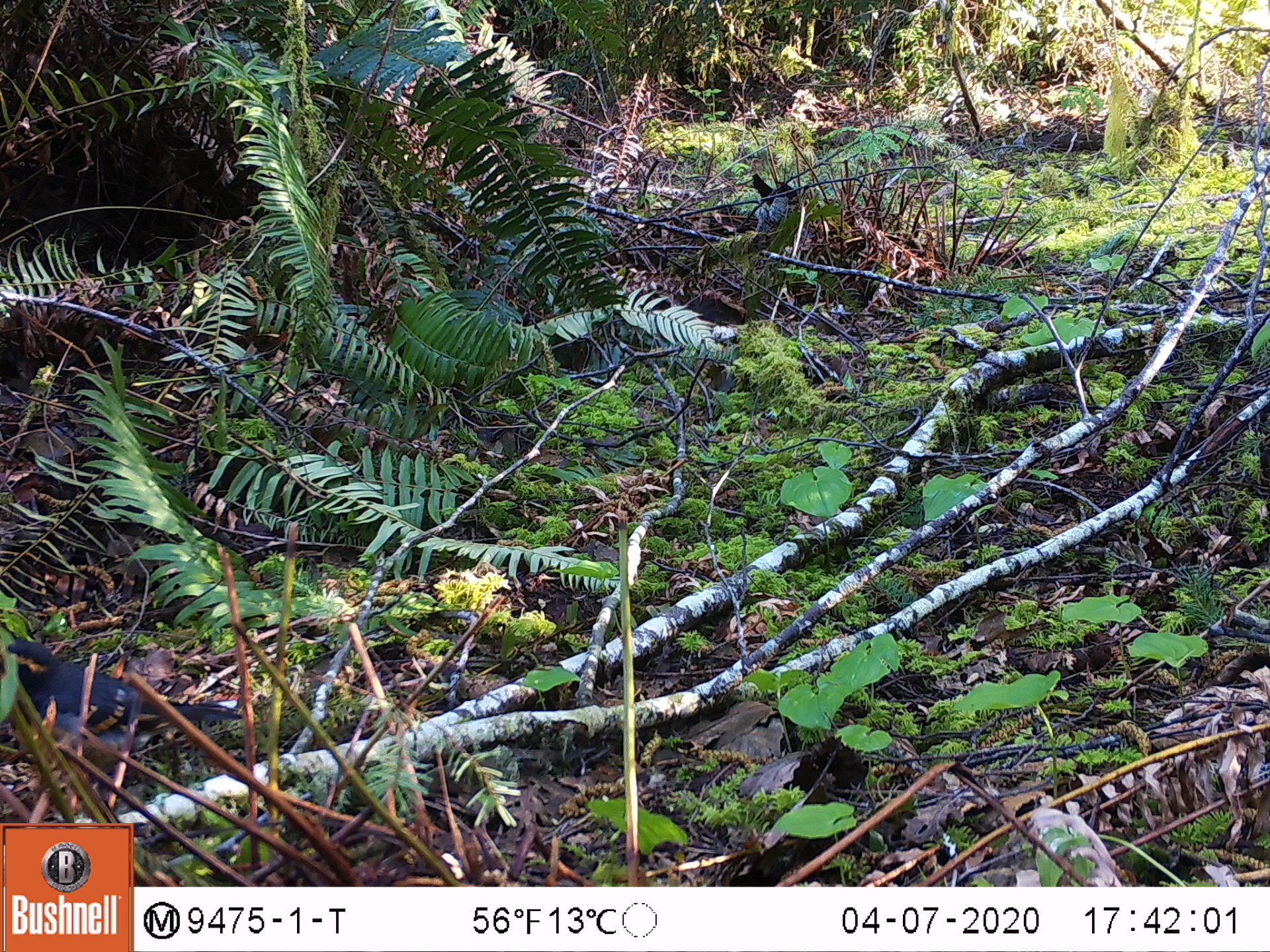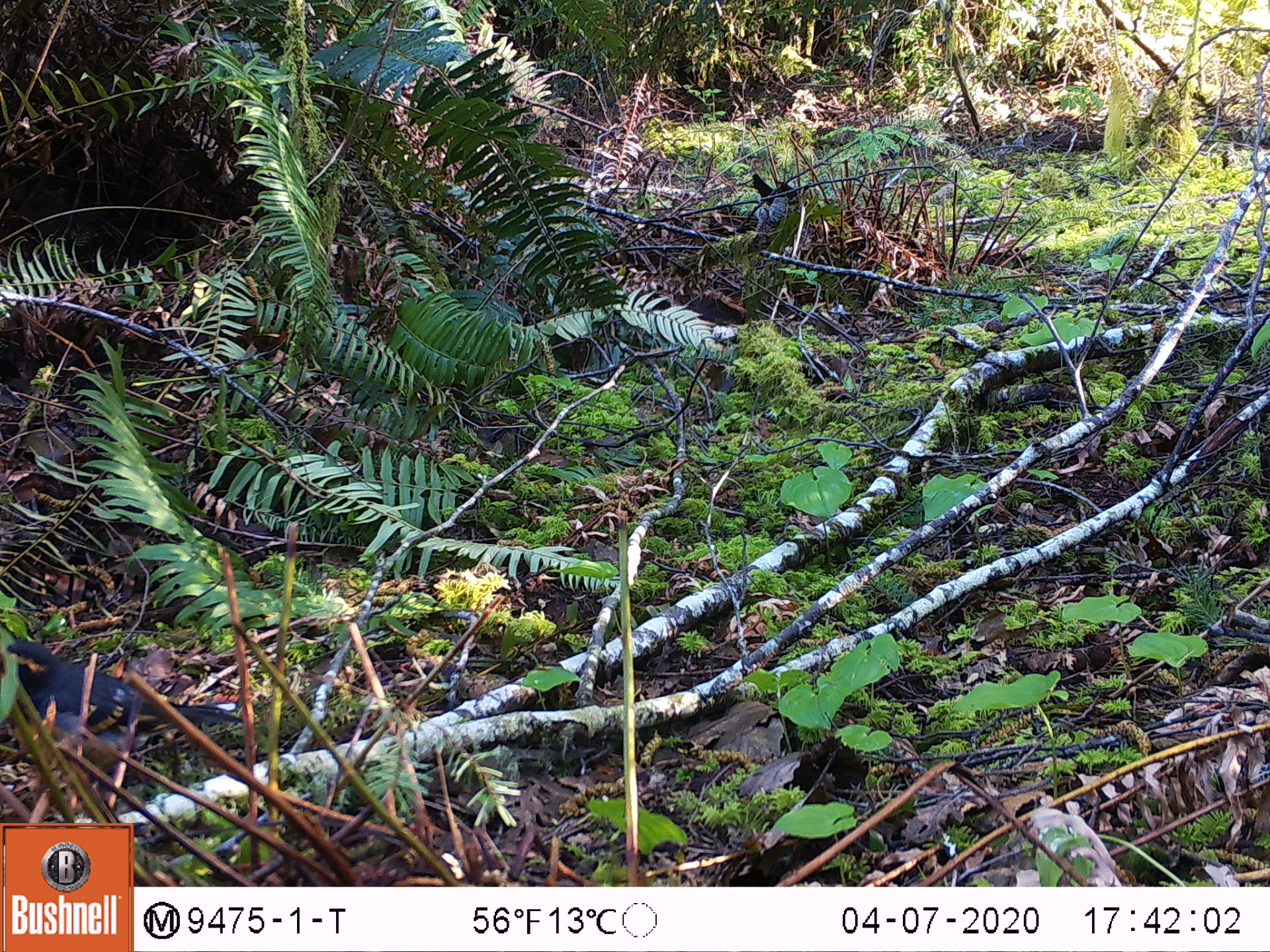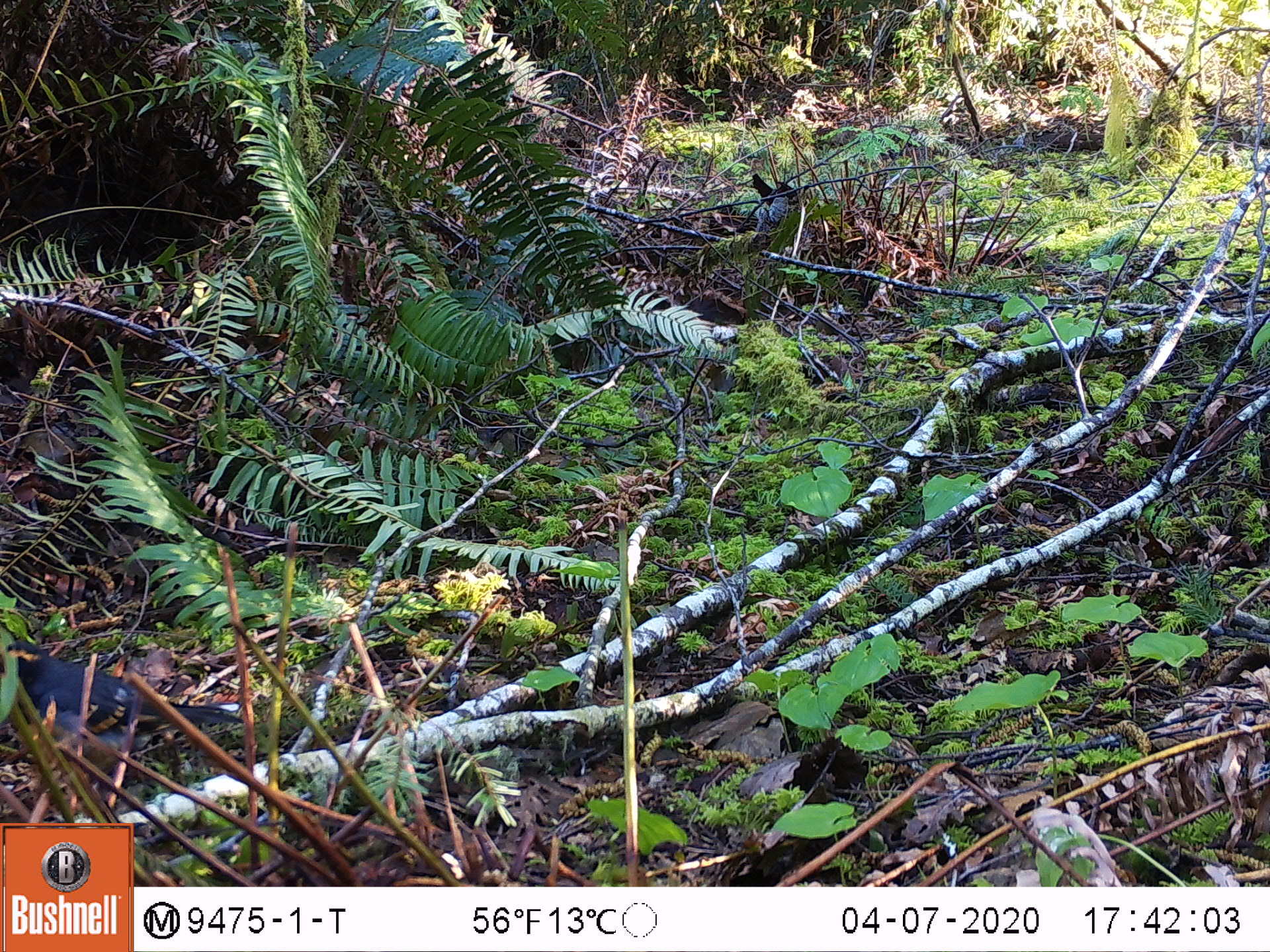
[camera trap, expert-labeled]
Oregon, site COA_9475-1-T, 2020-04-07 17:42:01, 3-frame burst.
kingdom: Animalia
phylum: Chordata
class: Aves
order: Passeriformes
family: Turdidae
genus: Ixoreus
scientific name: Ixoreus naevius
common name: varied thrush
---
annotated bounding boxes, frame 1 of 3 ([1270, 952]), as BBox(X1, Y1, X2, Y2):
varied thrush: BBox(6, 640, 237, 781)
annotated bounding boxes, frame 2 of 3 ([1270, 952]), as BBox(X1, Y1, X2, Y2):
varied thrush: BBox(0, 646, 237, 782)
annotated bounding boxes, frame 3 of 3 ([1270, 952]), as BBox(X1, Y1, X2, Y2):
varied thrush: BBox(6, 646, 240, 766)